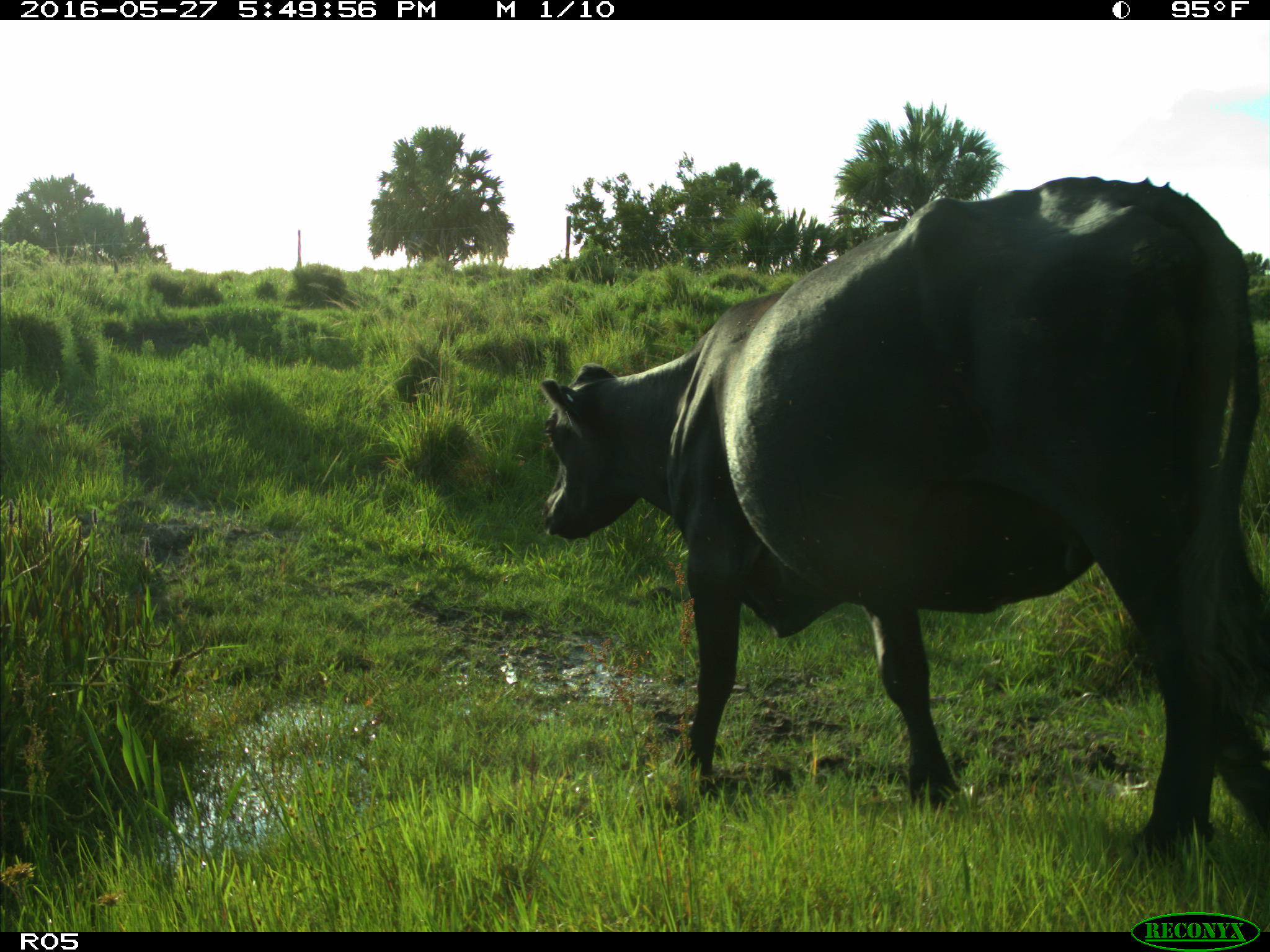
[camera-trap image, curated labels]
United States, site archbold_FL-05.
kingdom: Animalia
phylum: Chordata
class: Mammalia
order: Artiodactyla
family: Bovidae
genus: Bos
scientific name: Bos taurus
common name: domestic cow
Bos taurus (domestic cow).